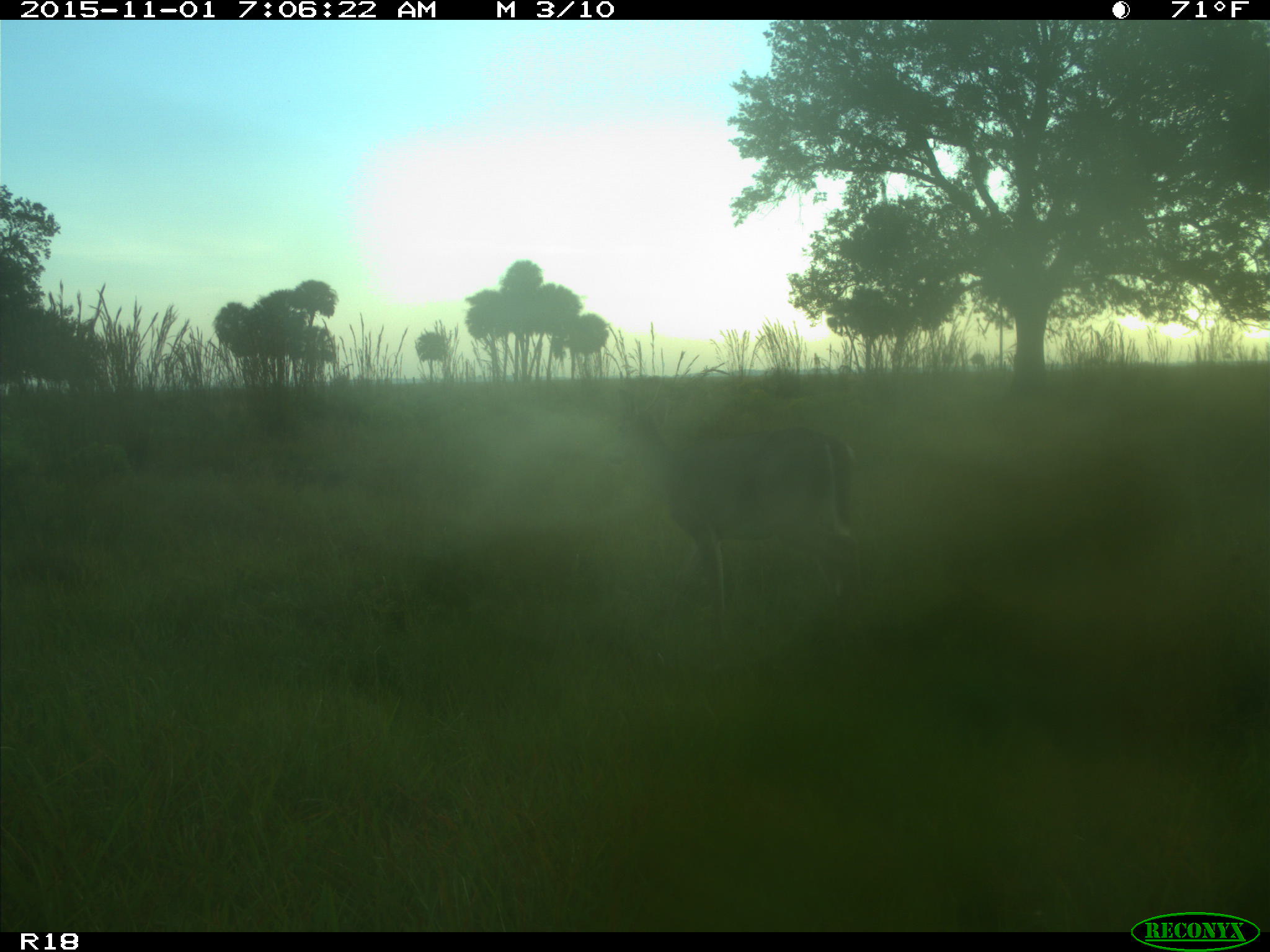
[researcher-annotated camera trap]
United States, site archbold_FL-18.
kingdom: Animalia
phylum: Chordata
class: Mammalia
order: Artiodactyla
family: Cervidae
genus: Odocoileus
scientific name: Odocoileus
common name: deer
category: unidentified deer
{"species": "unidentified deer (deer) (Odocoileus)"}